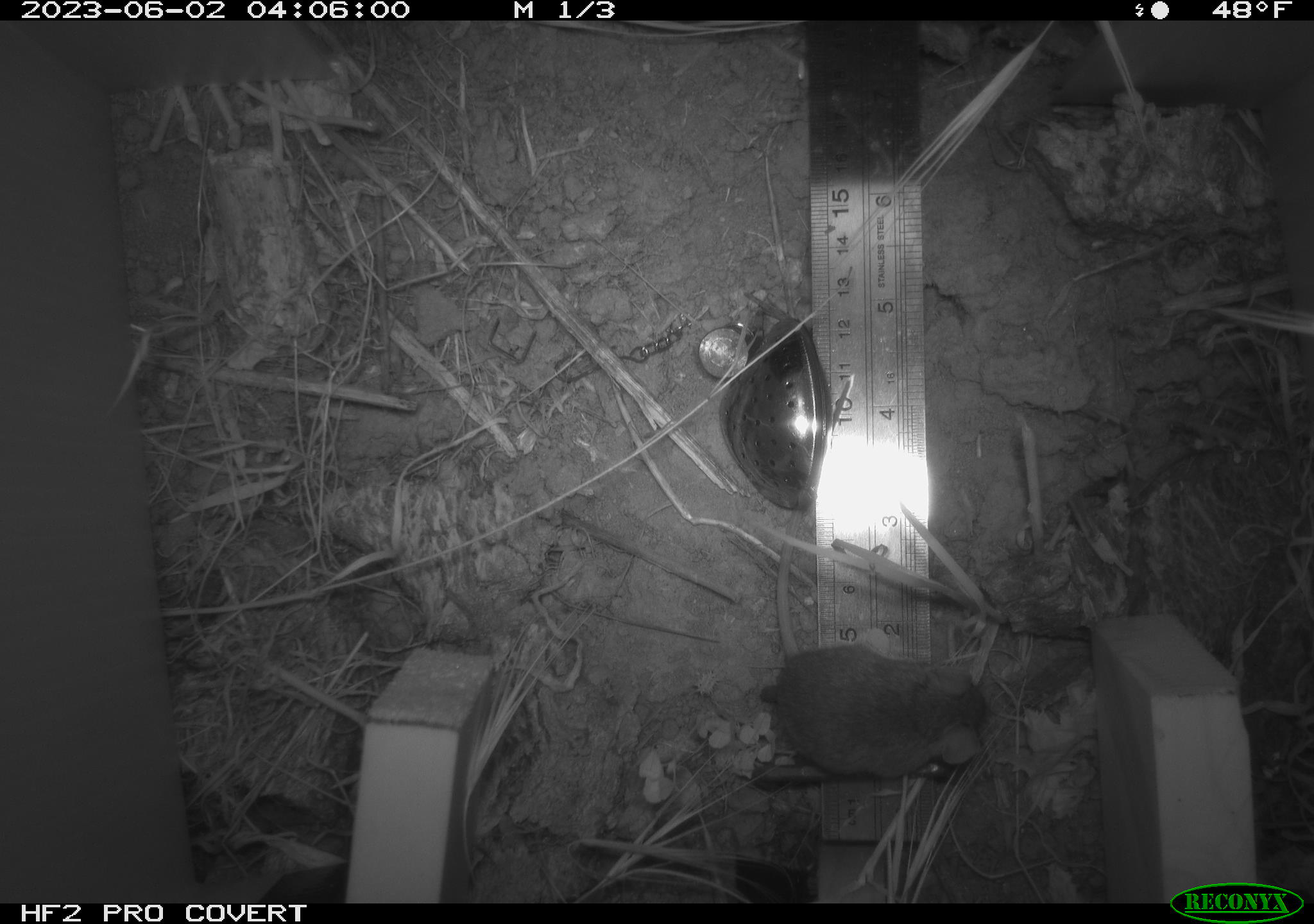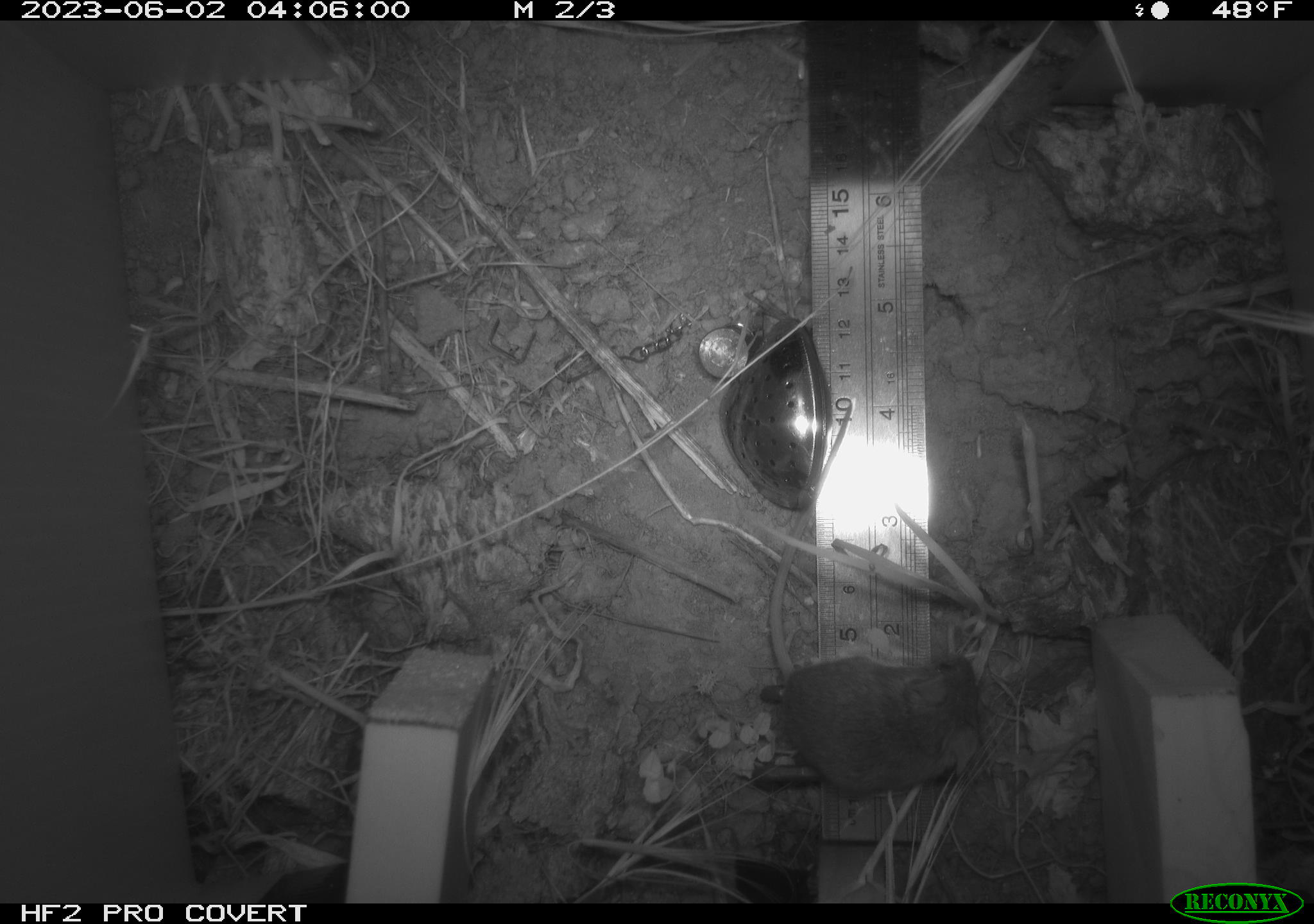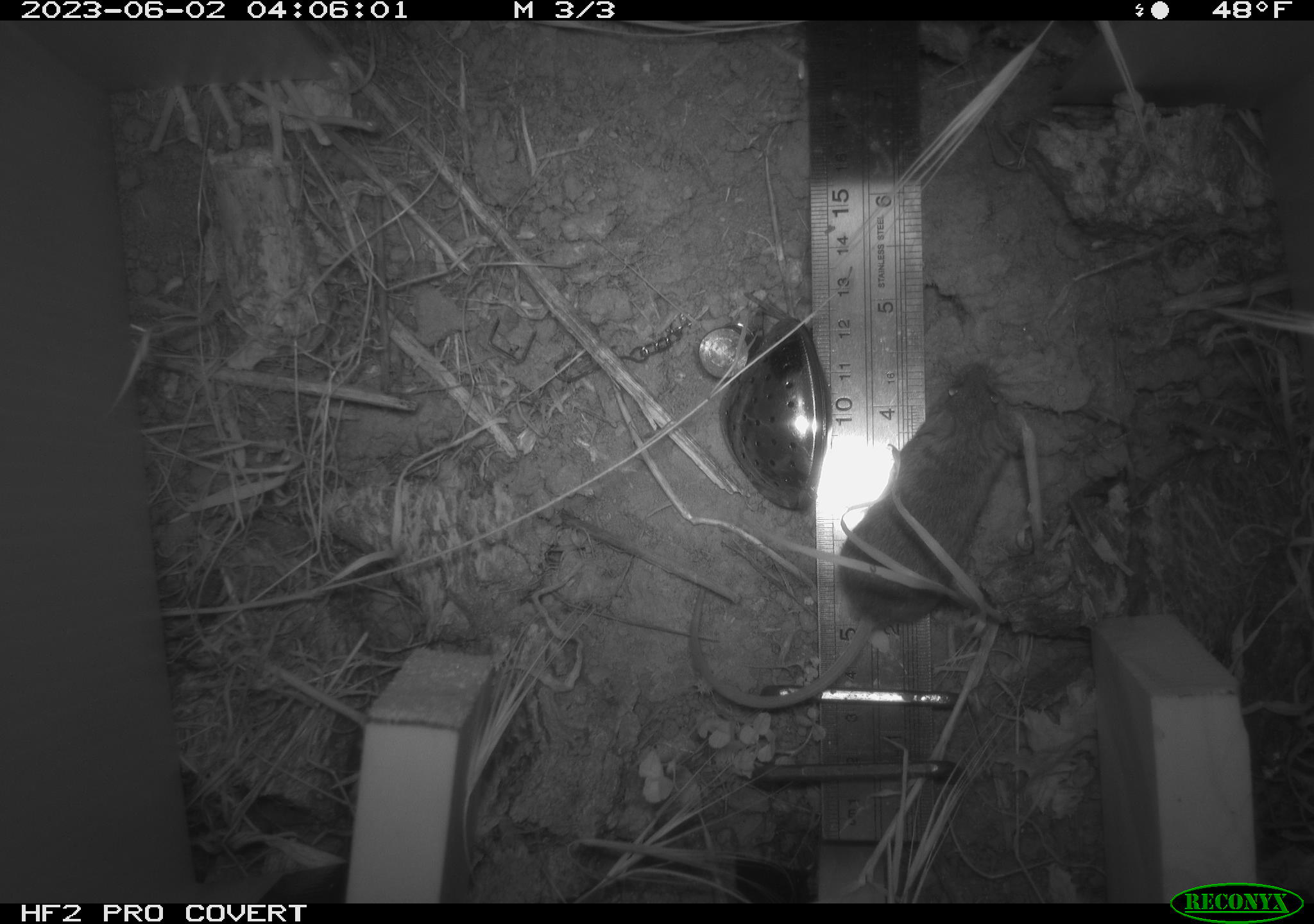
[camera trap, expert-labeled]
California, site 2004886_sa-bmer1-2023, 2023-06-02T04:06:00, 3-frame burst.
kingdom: Animalia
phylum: Chordata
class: Mammalia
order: Rodentia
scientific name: Rodentia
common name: mouse species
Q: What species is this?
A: Mouse species (Rodentia).